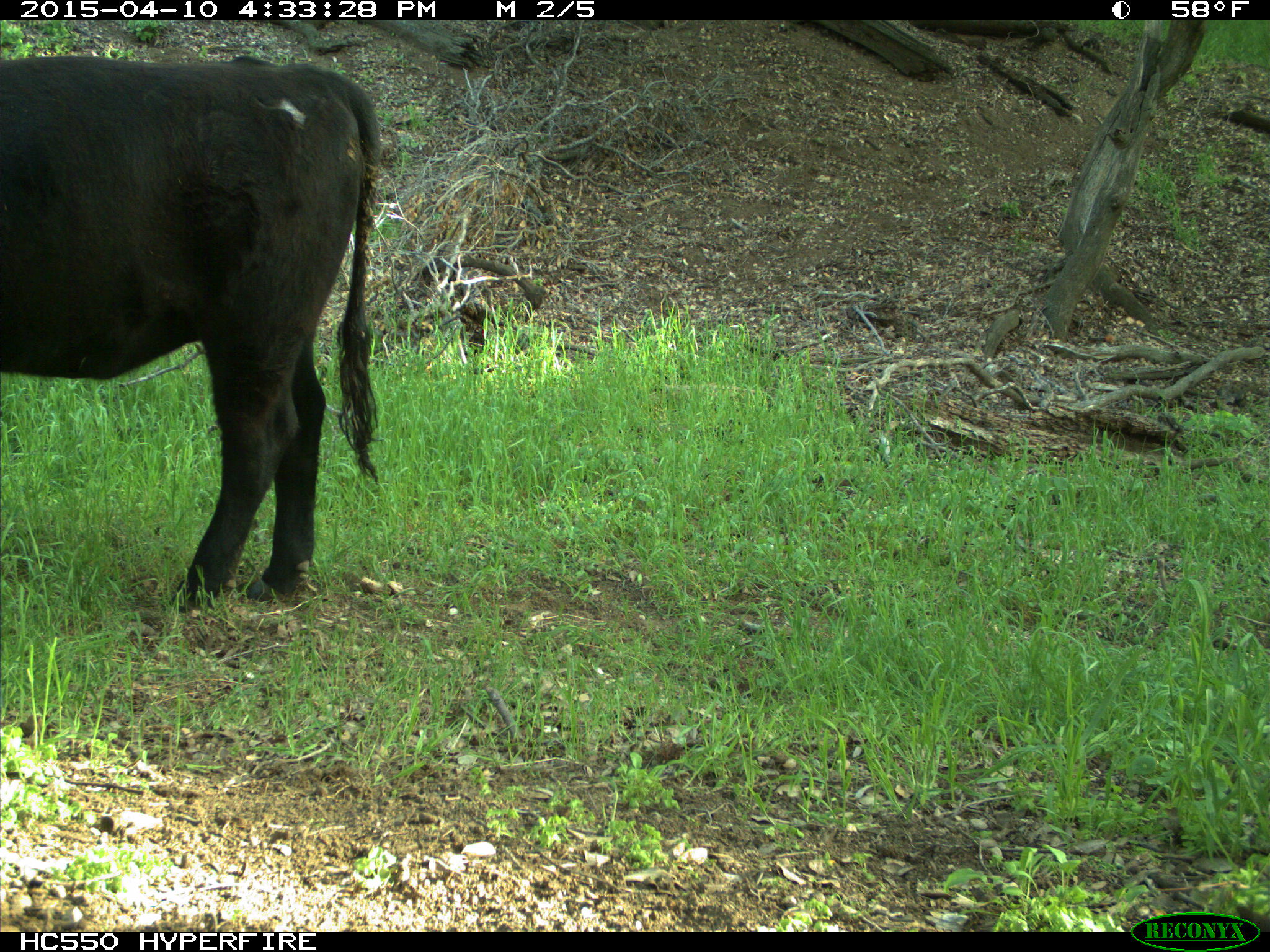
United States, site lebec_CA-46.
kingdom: Animalia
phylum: Chordata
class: Mammalia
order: Artiodactyla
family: Bovidae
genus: Bos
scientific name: Bos taurus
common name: domestic cow